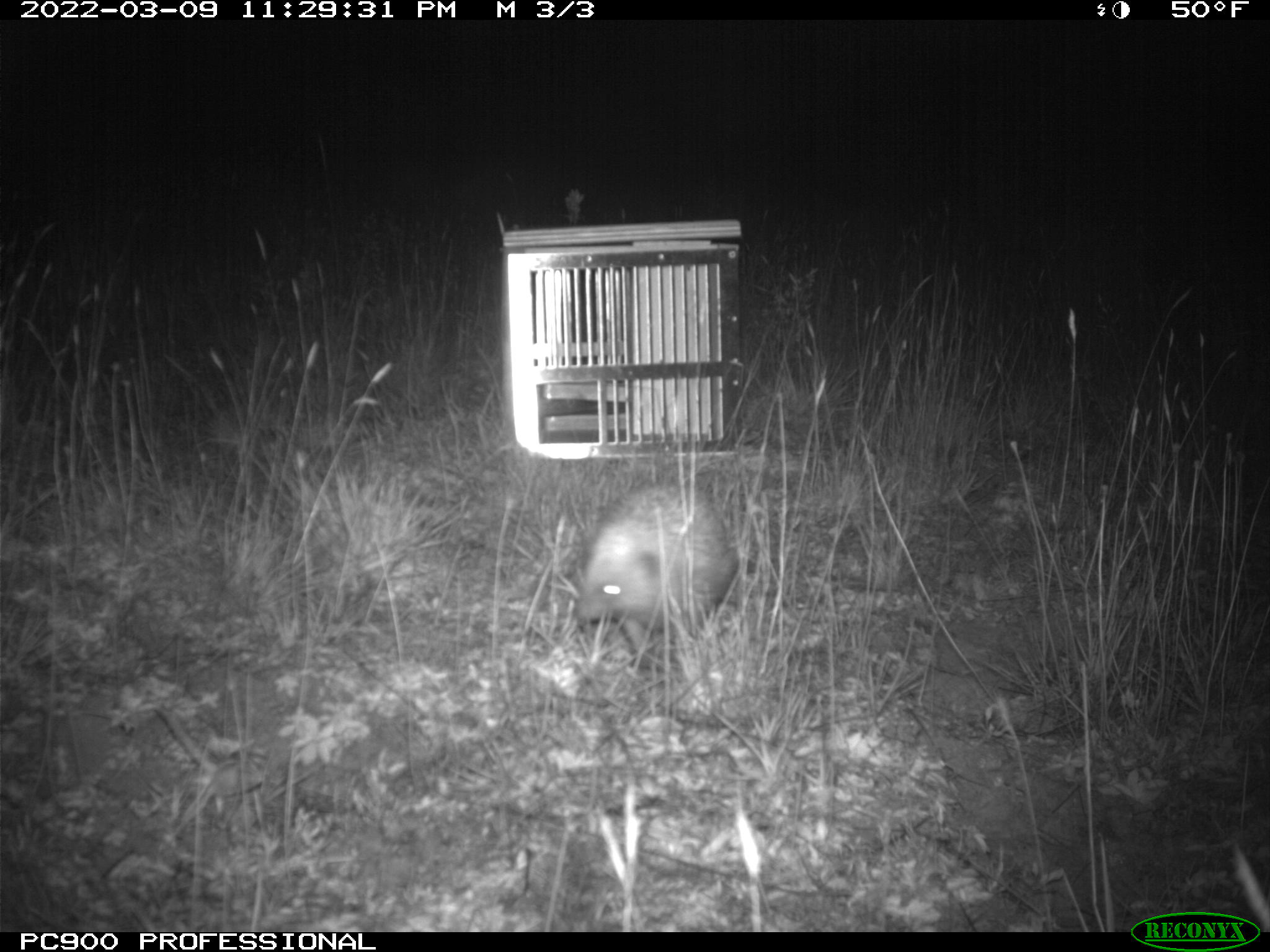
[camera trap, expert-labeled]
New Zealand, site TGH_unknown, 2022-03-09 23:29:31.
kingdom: Animalia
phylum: Chordata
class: Mammalia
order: Eulipotyphla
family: Erinaceidae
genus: Erinaceus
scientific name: Erinaceus europaeus europaeus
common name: european hedgehog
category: hedgehog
Hedgehog (european hedgehog) (Erinaceus europaeus europaeus).